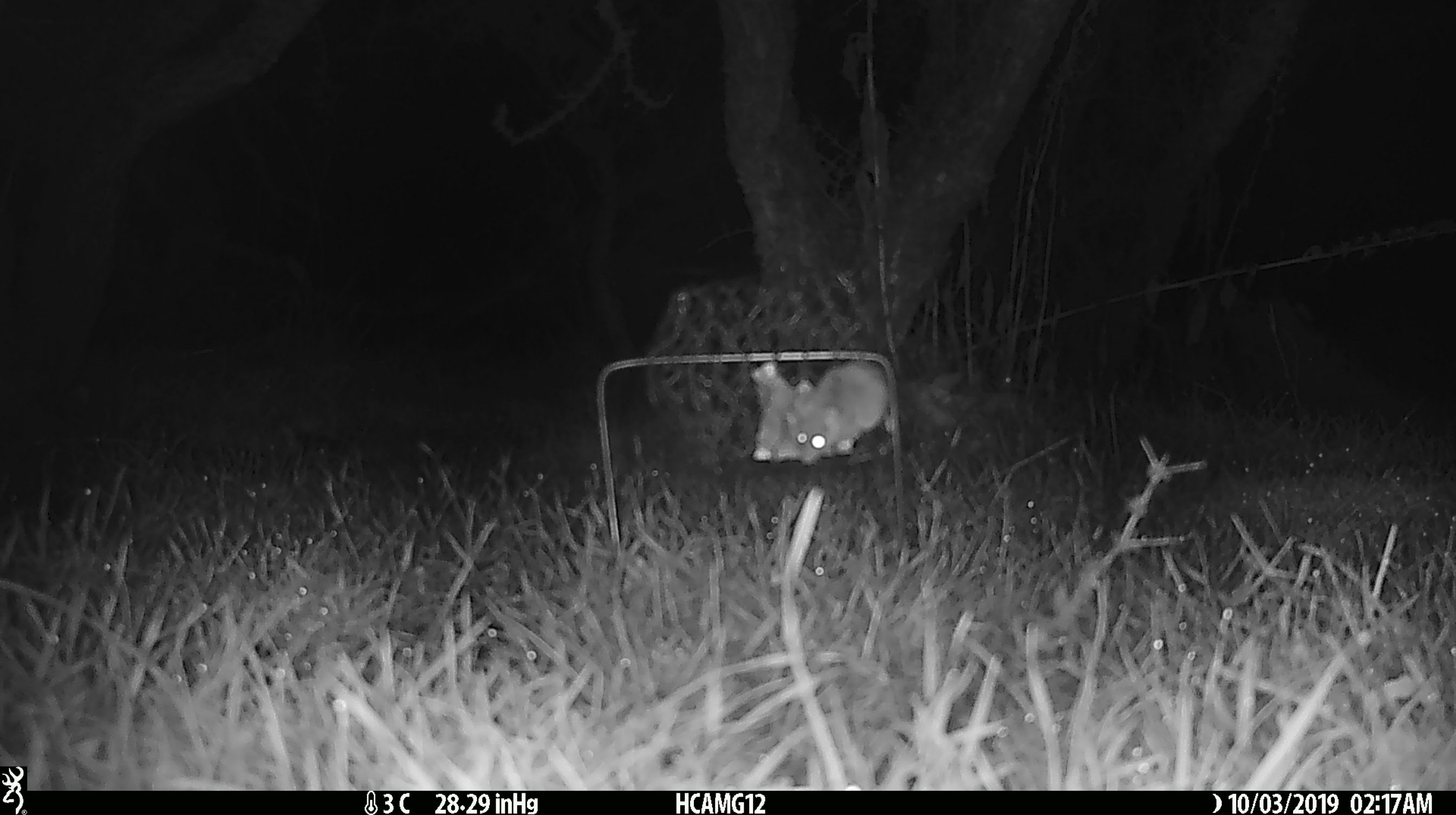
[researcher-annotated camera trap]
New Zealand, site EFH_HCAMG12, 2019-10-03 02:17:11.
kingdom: Animalia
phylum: Chordata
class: Mammalia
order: Rodentia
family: Muridae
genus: Mus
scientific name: Mus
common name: mouse